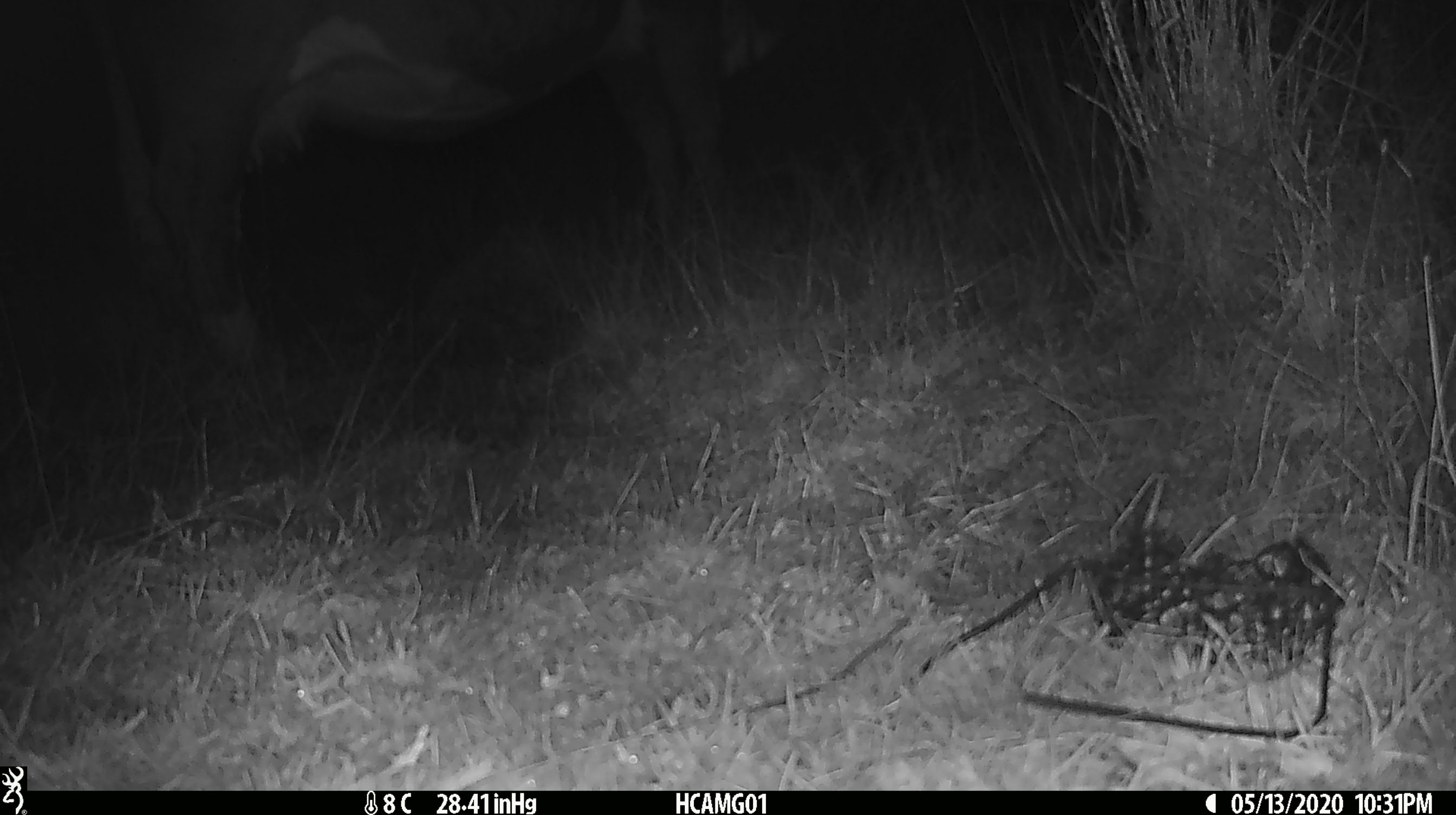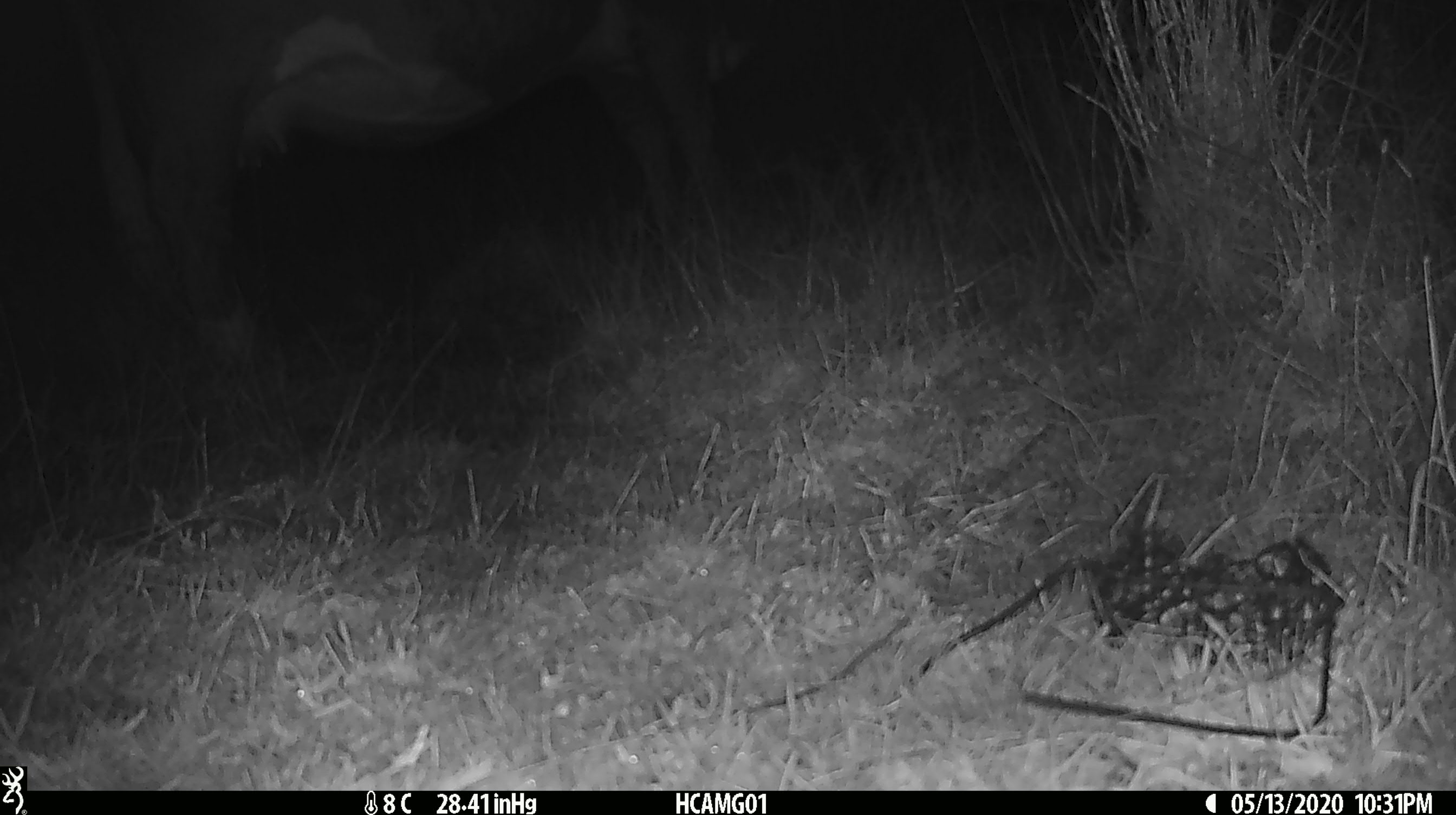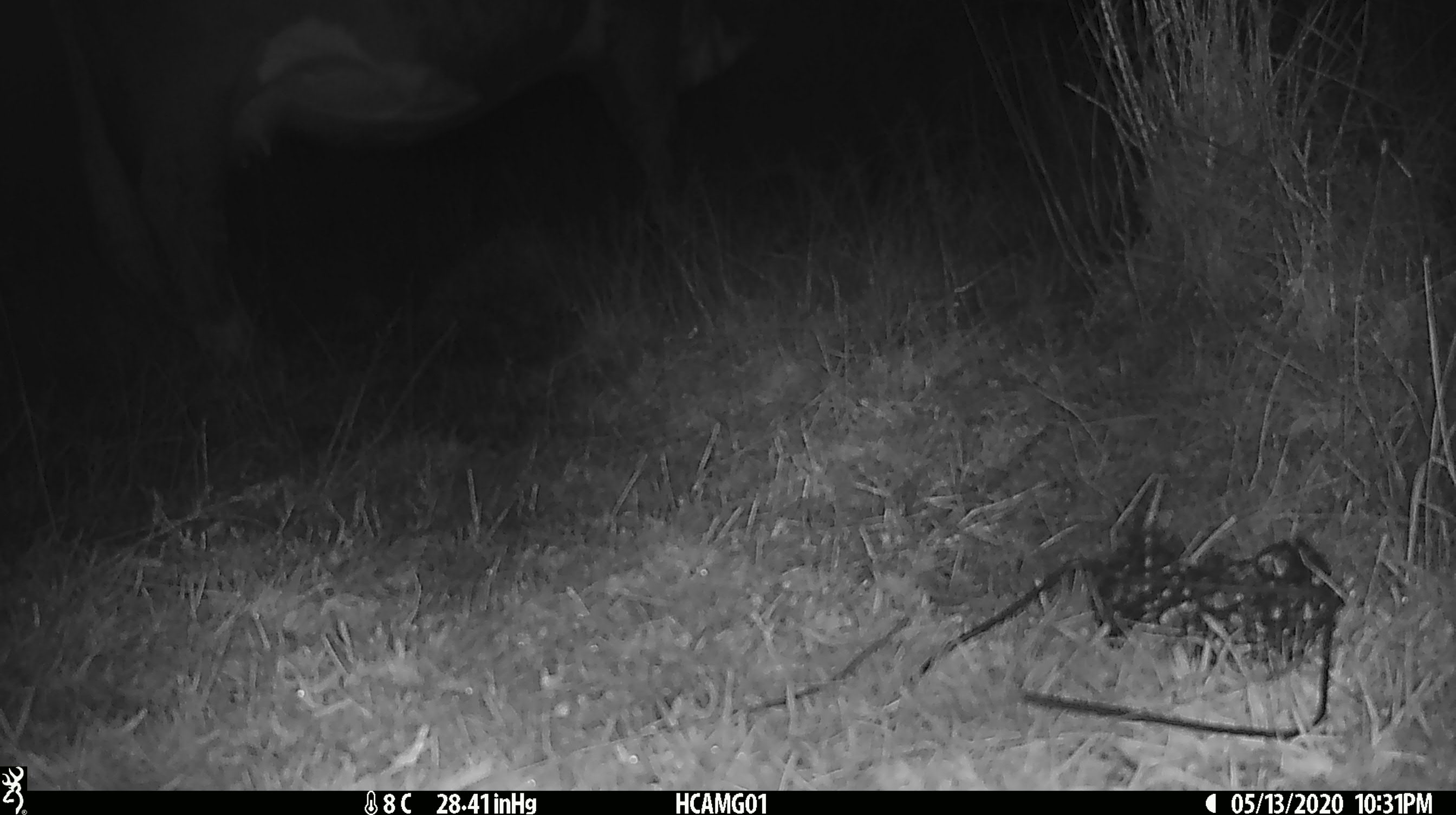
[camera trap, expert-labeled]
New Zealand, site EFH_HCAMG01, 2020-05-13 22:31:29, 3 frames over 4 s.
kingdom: Animalia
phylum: Chordata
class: Mammalia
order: Artiodactyla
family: Bovidae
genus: Bos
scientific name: Bos taurus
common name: domestic cow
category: cow